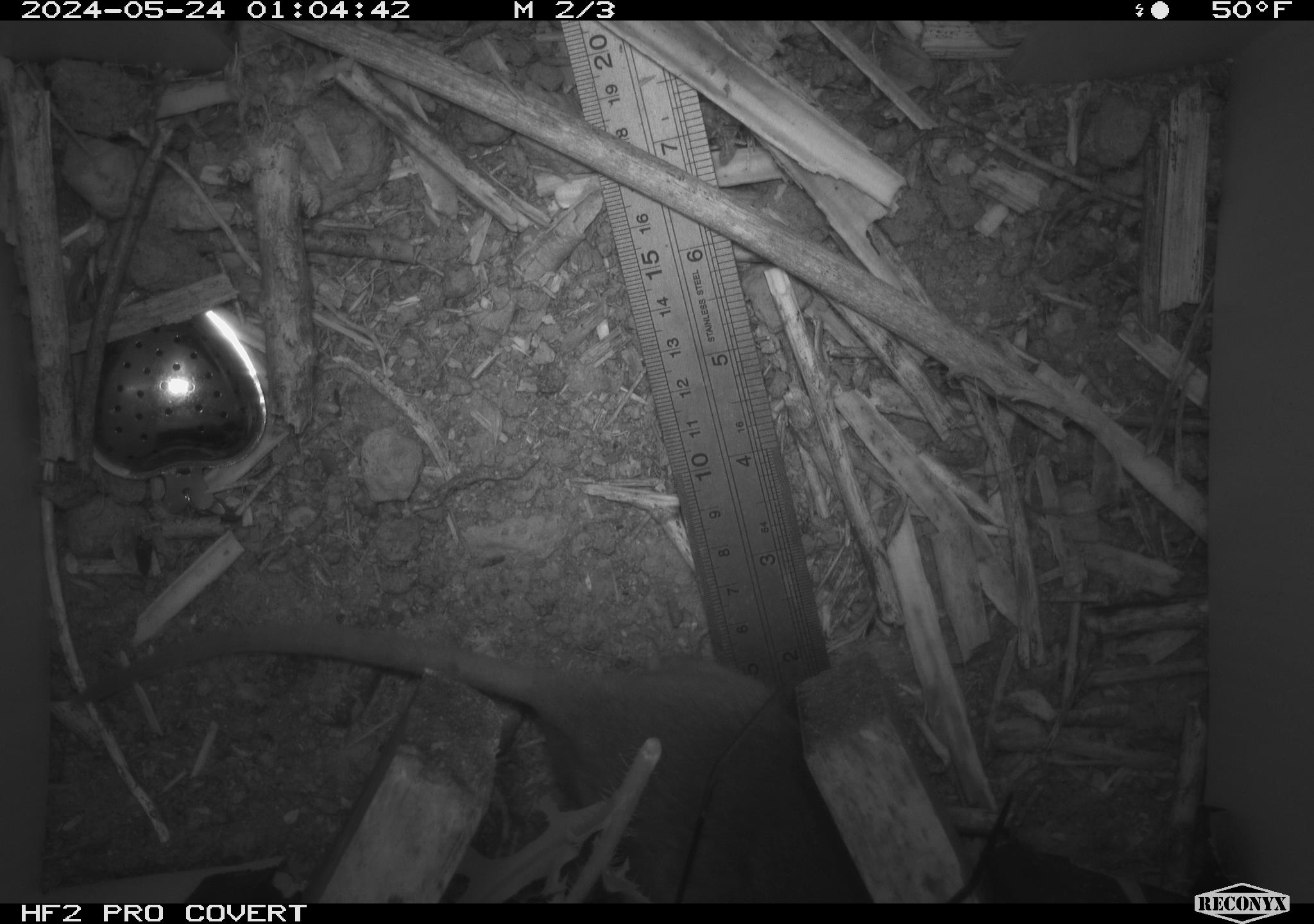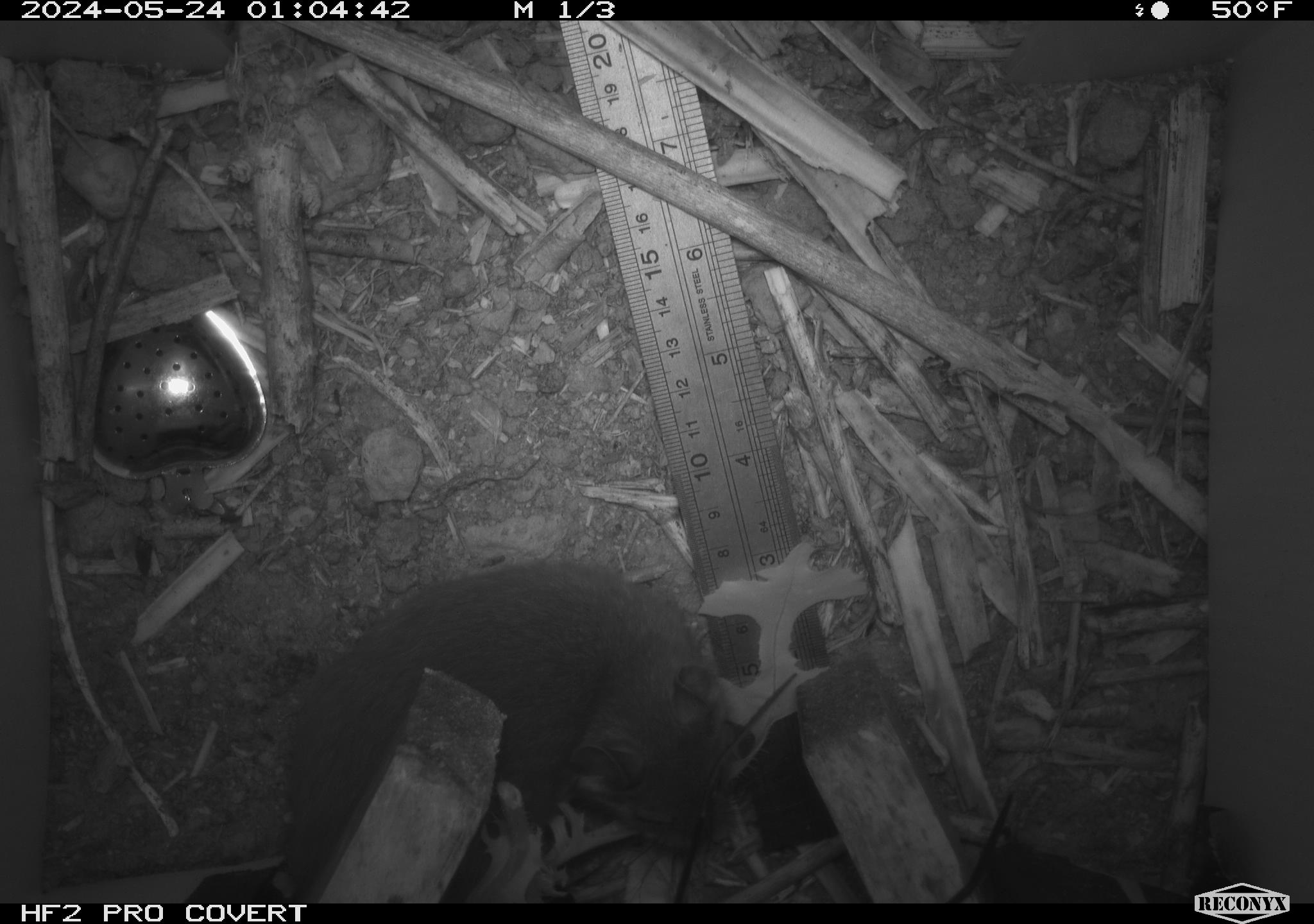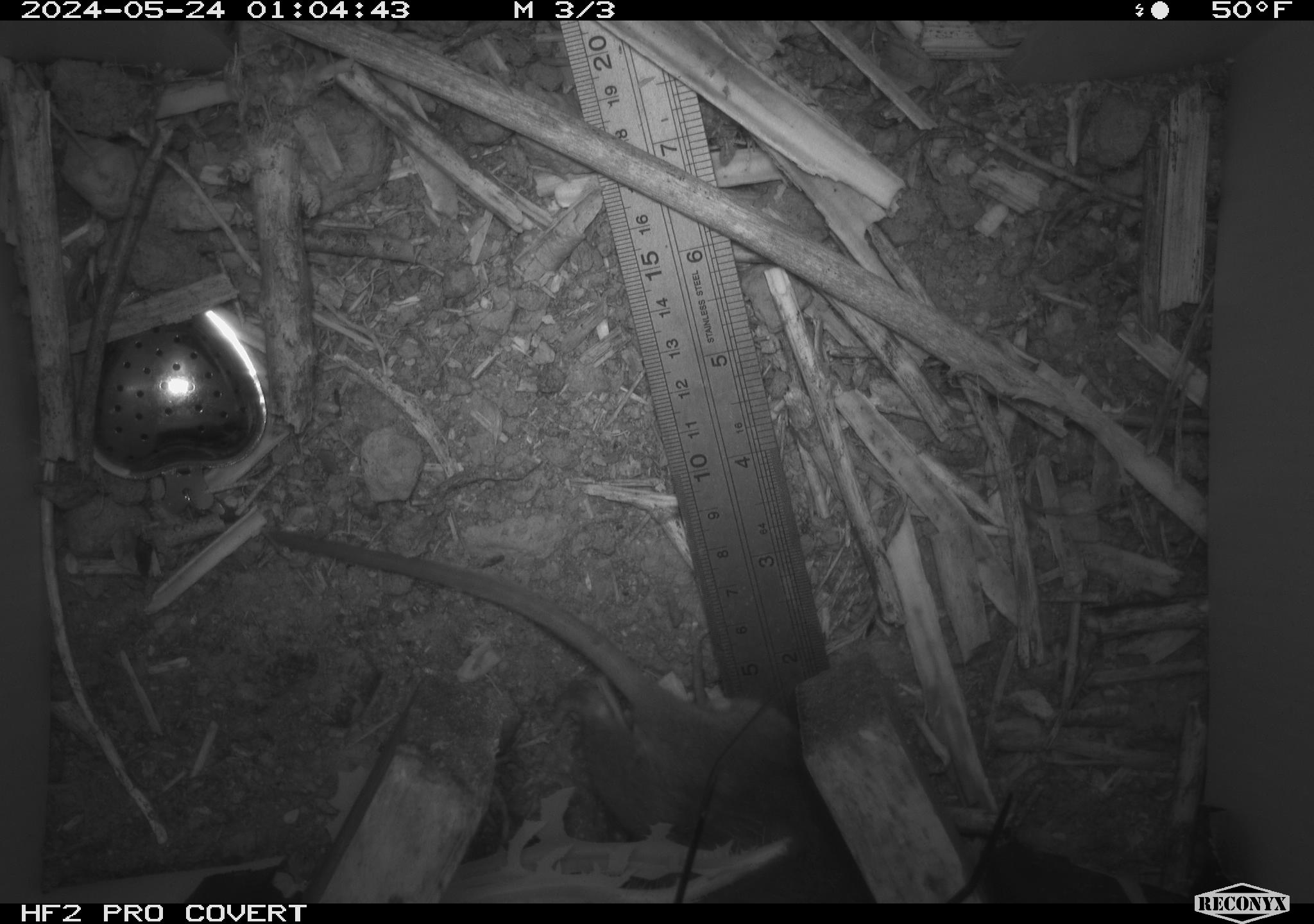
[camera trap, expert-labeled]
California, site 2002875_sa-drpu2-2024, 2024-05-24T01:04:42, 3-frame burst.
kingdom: Animalia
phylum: Chordata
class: Mammalia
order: Rodentia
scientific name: Rodentia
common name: rodent